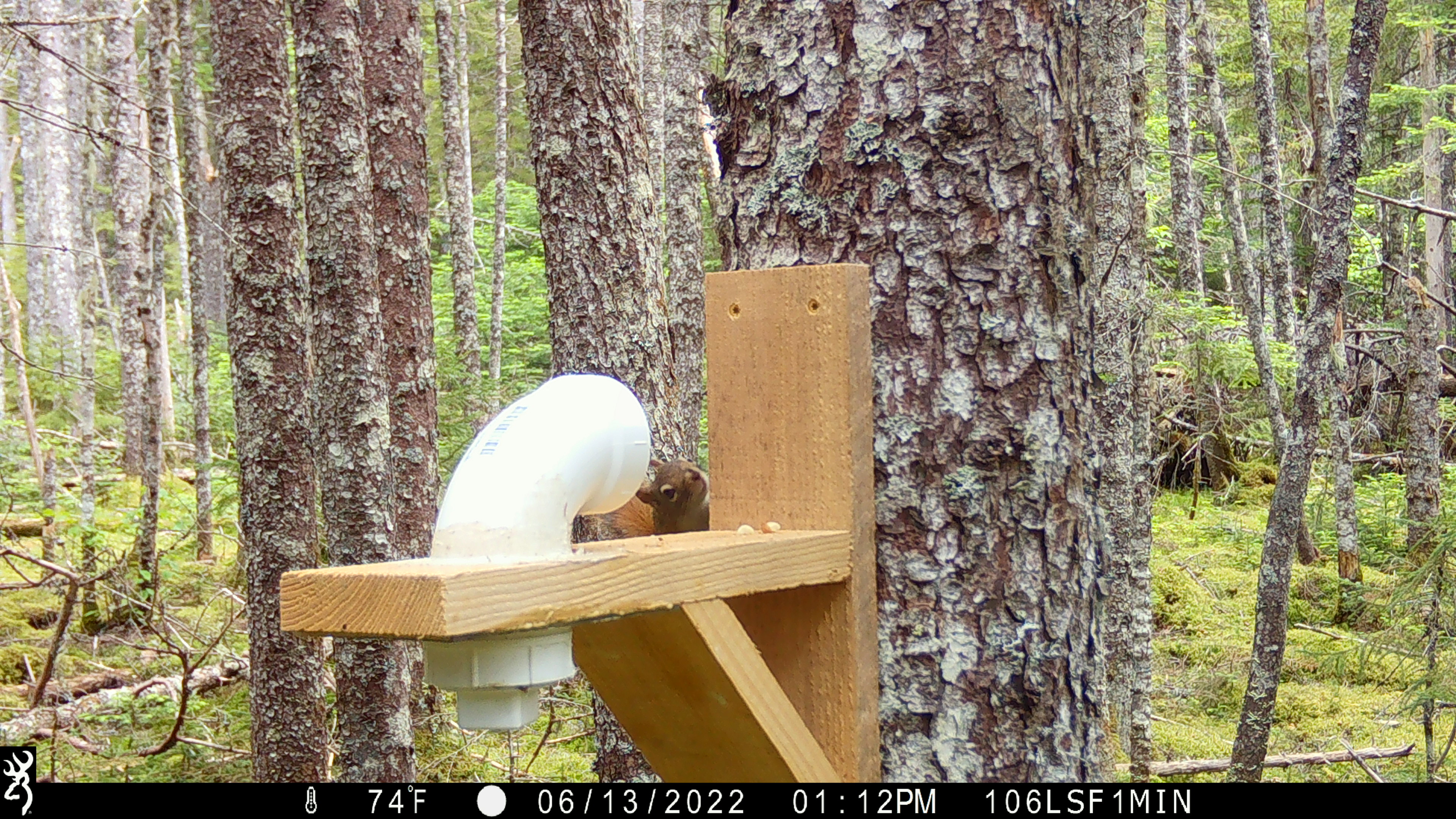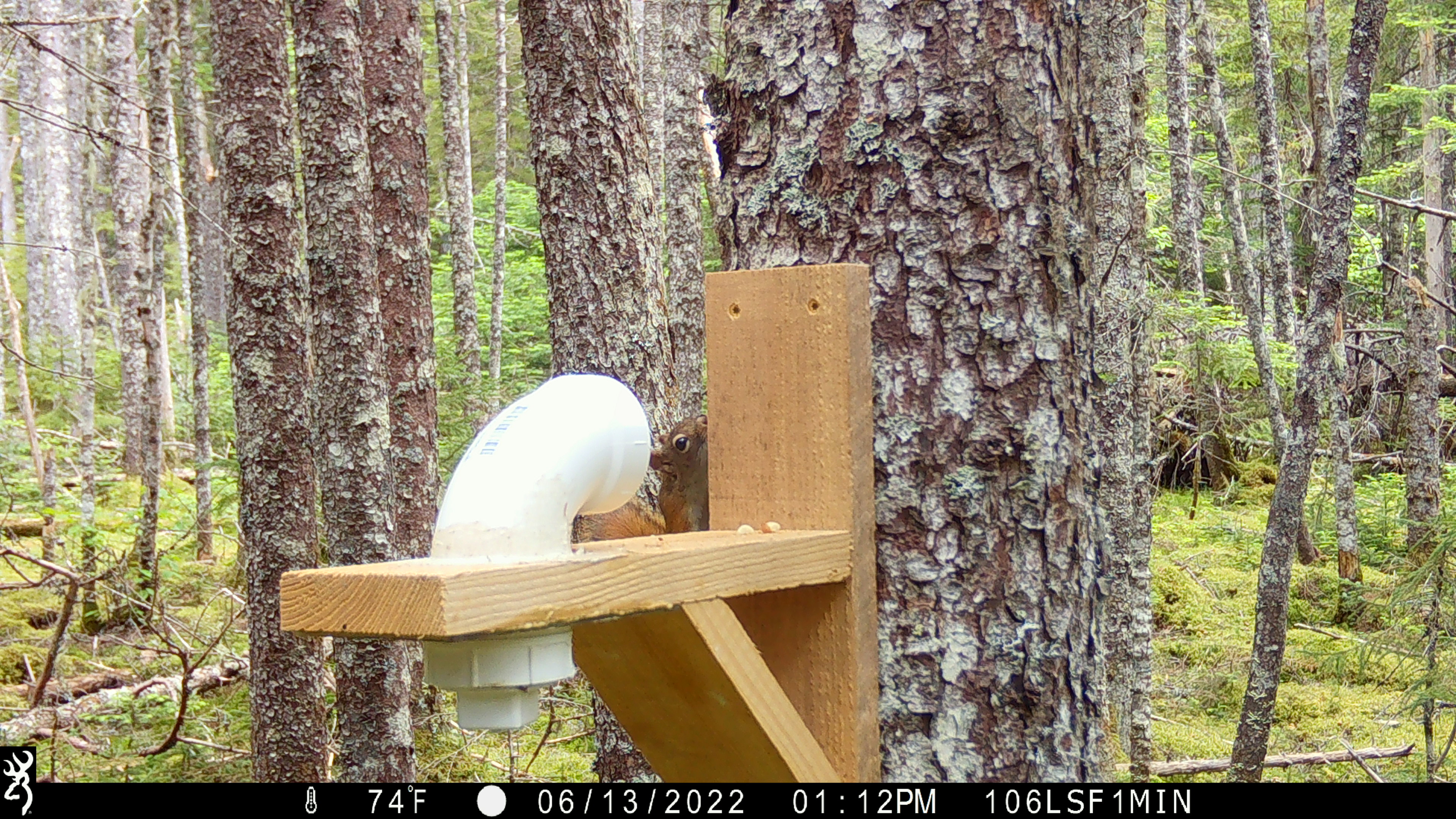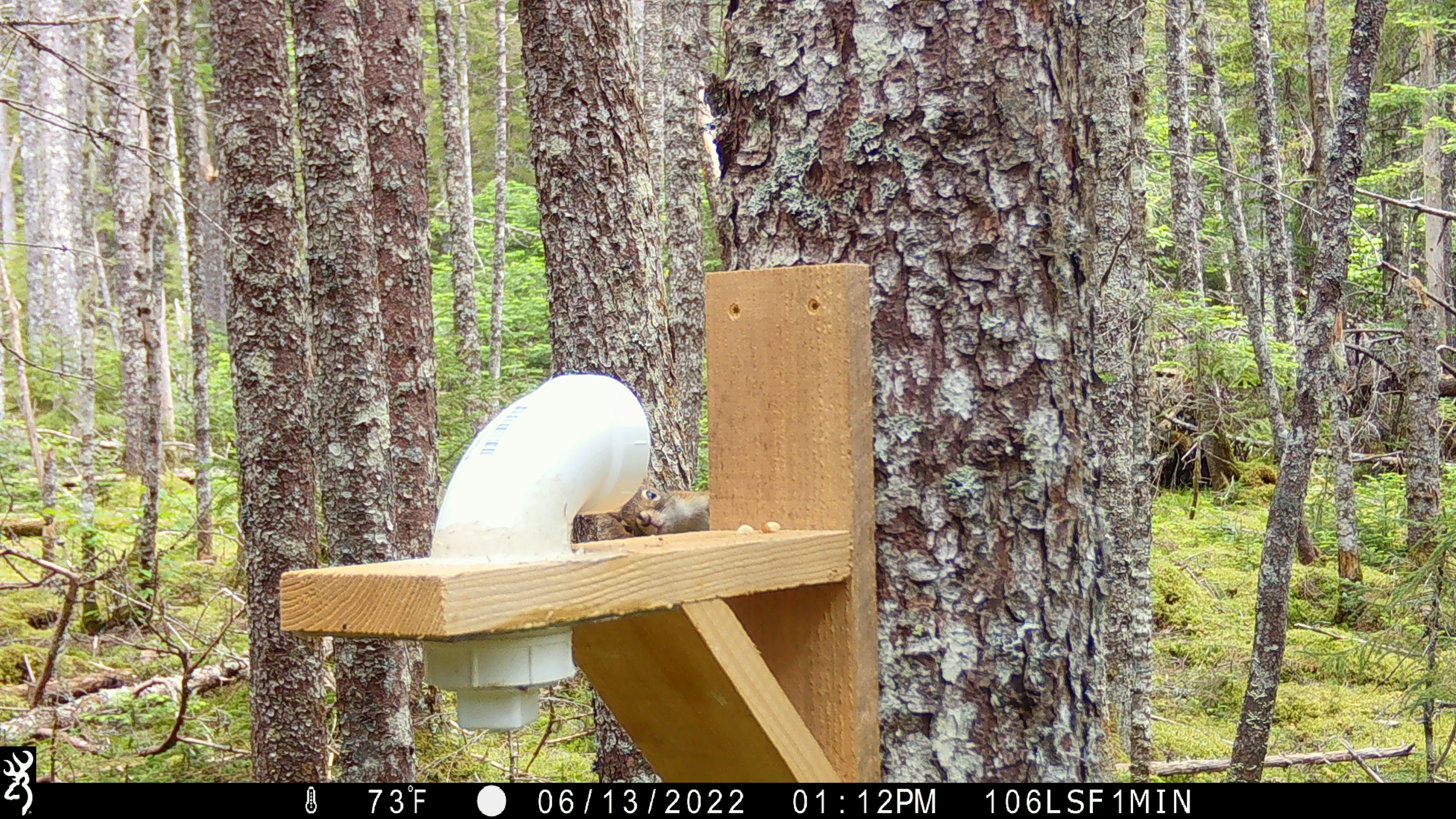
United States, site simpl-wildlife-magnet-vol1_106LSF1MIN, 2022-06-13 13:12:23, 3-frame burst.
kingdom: Animalia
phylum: Chordata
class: Mammalia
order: Rodentia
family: Sciuridae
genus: Tamiasciurus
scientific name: Tamiasciurus hudsonicus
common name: red squirrel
Red squirrel (Tamiasciurus hudsonicus).